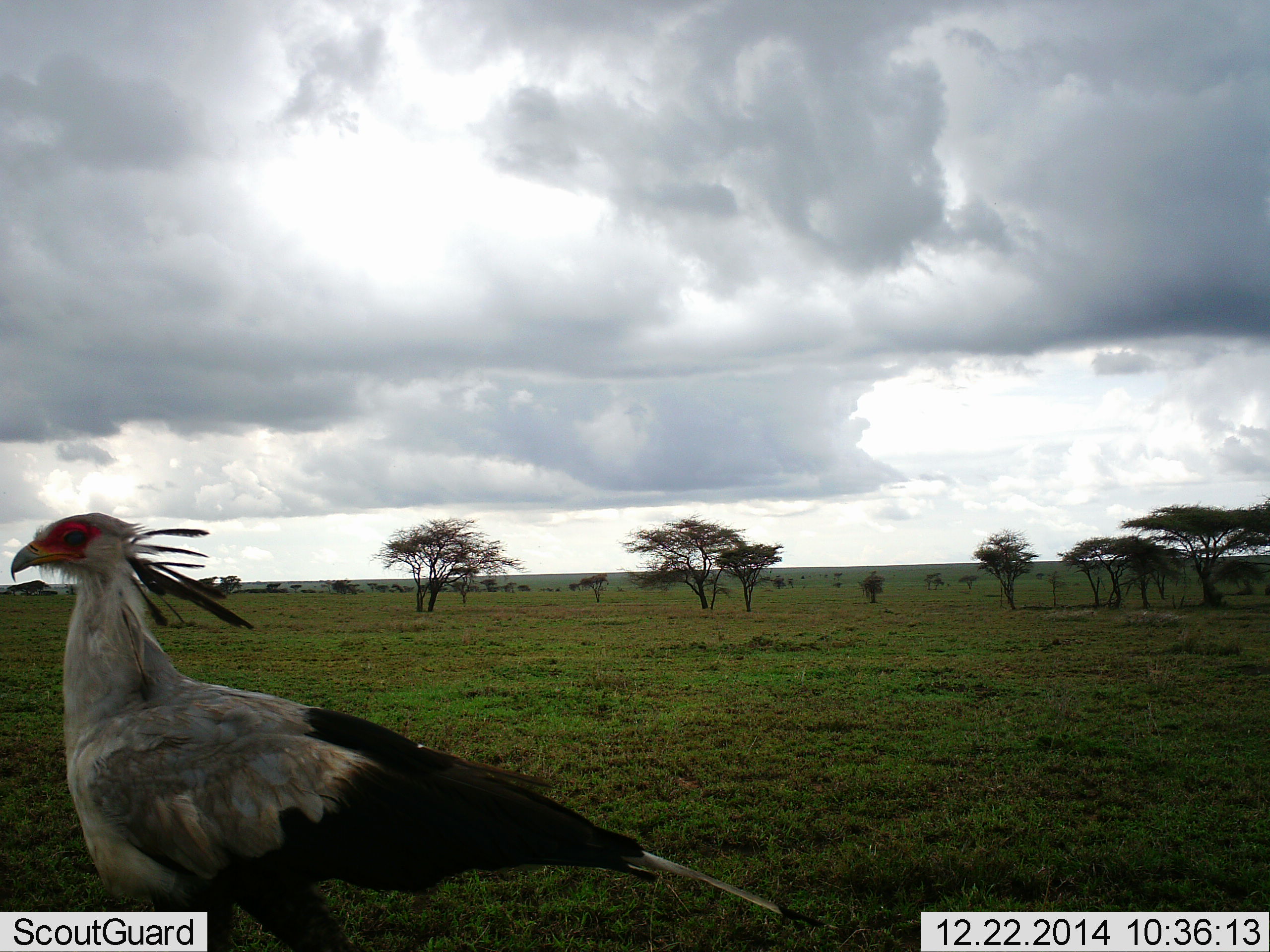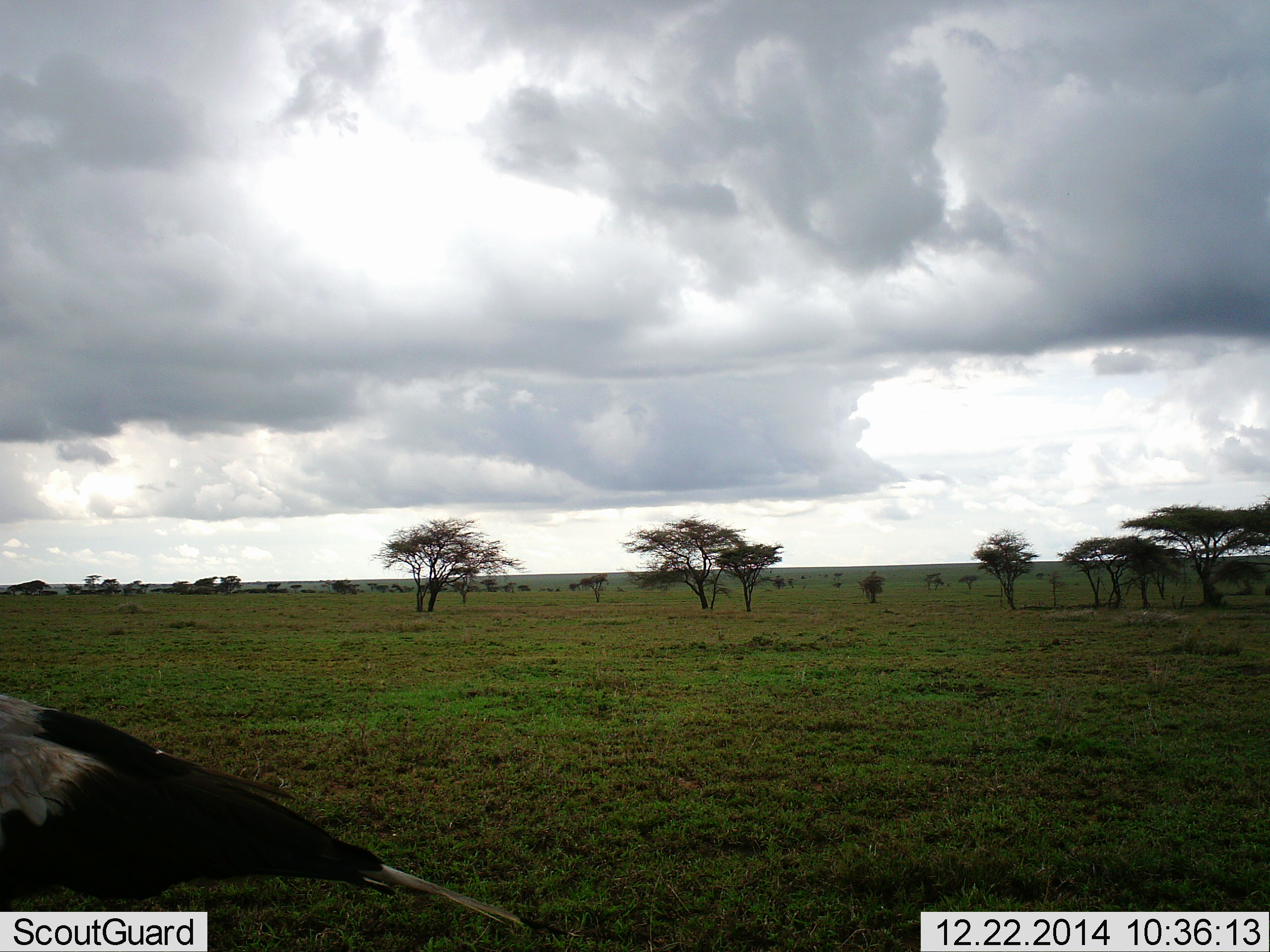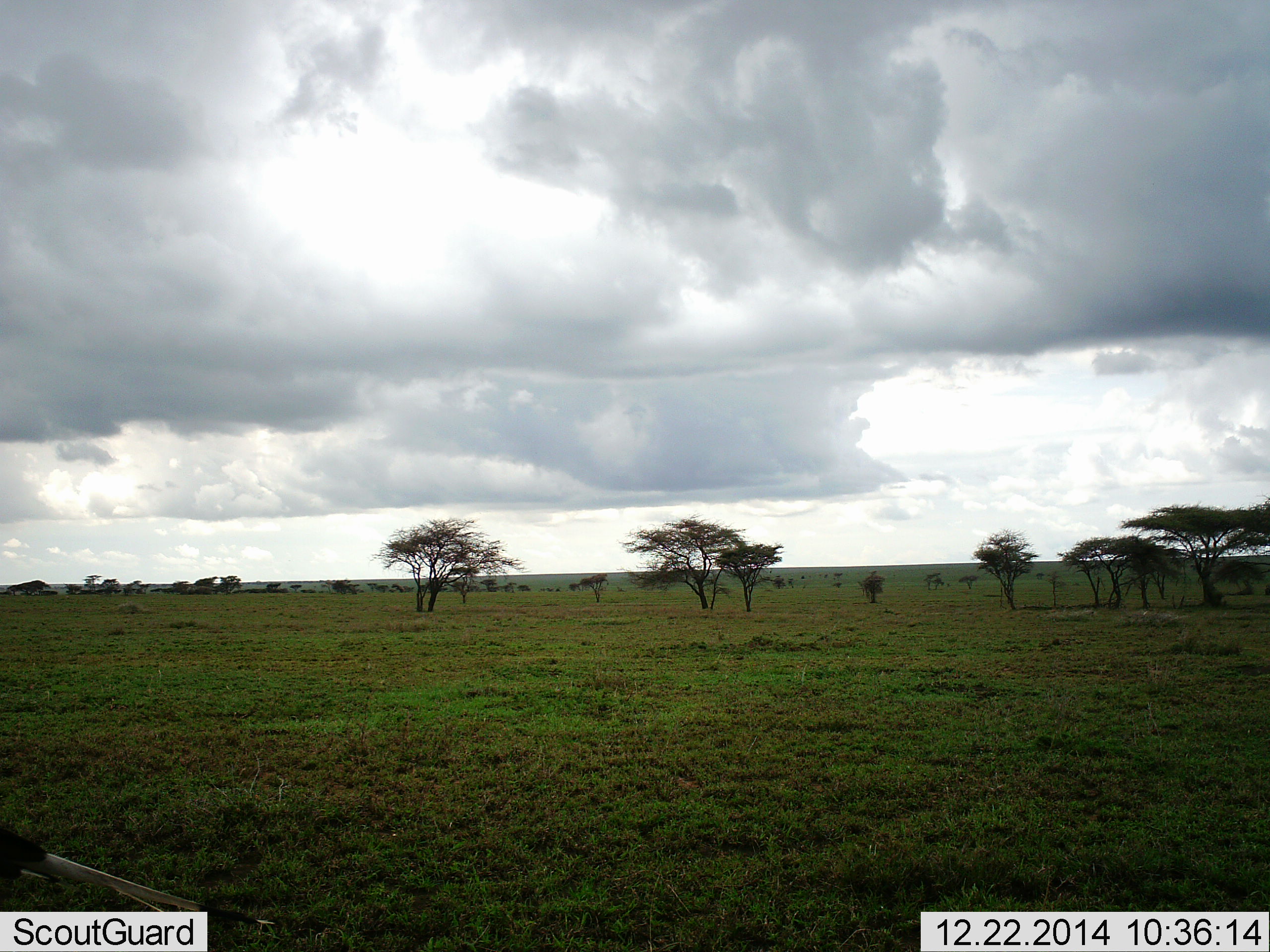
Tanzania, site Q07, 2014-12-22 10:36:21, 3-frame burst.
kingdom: Animalia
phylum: Chordata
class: Aves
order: Accipitriformes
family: Sagittariidae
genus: Sagittarius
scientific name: Sagittarius serpentarius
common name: secretary bird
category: secretarybird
Secretarybird (secretary bird) (Sagittarius serpentarius), count 1. Behavior (volunteer vote fractions): standing 20%, resting 0%, moving 90%, interacting 0%. Young present (vote fraction): 0%. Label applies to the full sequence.